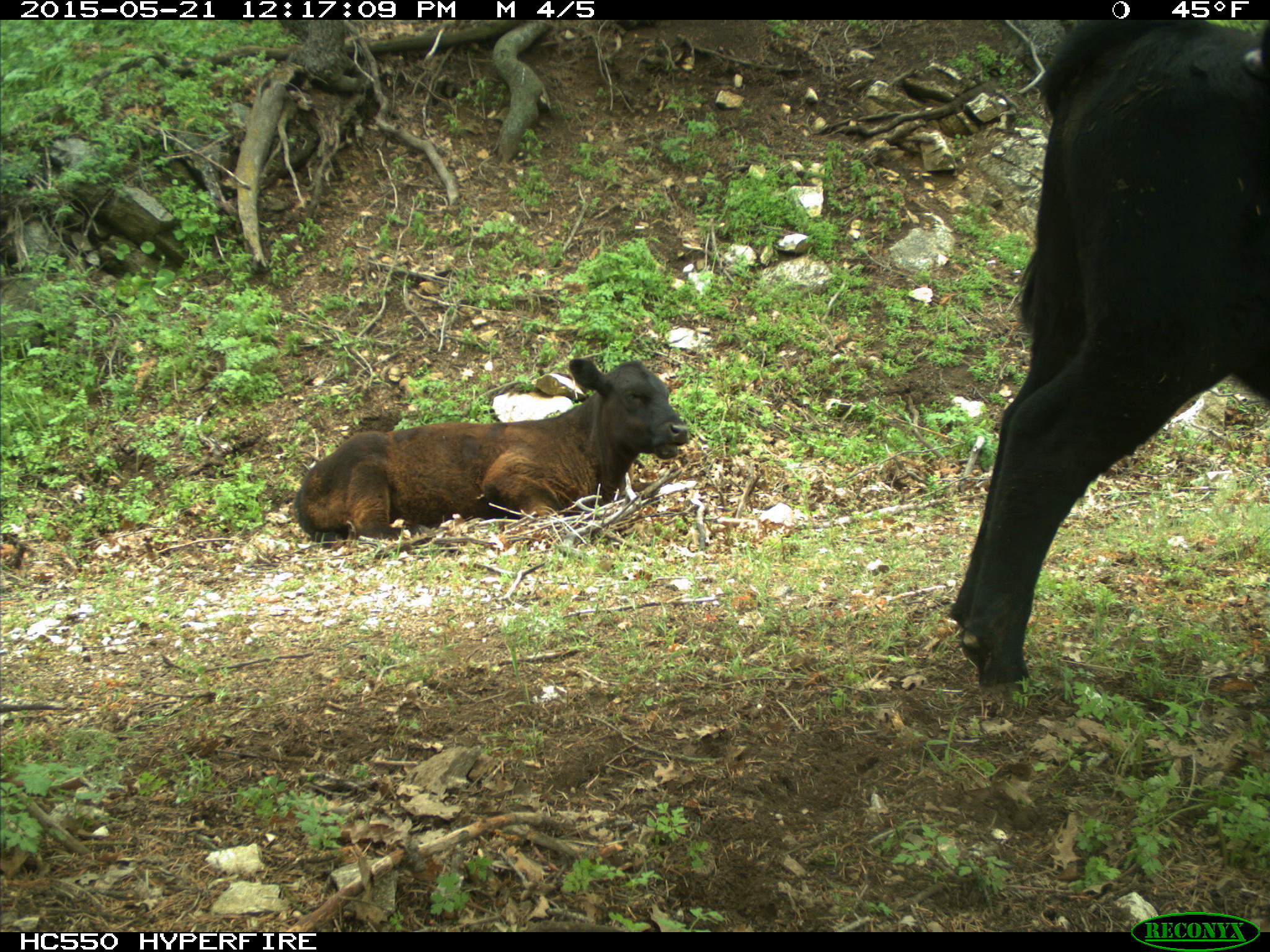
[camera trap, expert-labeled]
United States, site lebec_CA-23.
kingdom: Animalia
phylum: Chordata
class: Mammalia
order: Artiodactyla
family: Bovidae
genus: Bos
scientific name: Bos taurus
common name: domestic cow